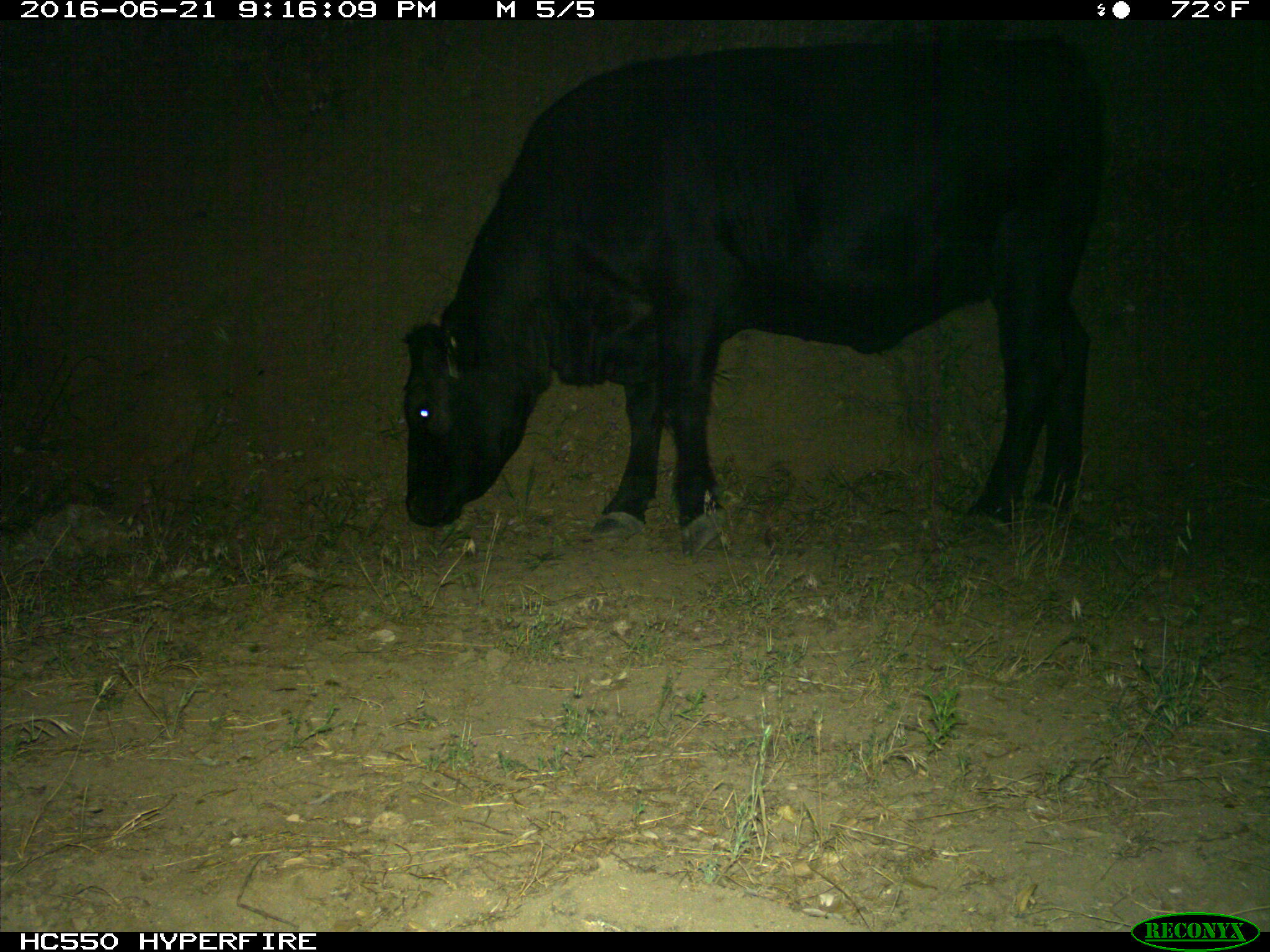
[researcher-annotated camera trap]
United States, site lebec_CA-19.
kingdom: Animalia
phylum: Chordata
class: Mammalia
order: Artiodactyla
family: Bovidae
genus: Bos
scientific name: Bos taurus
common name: domestic cow